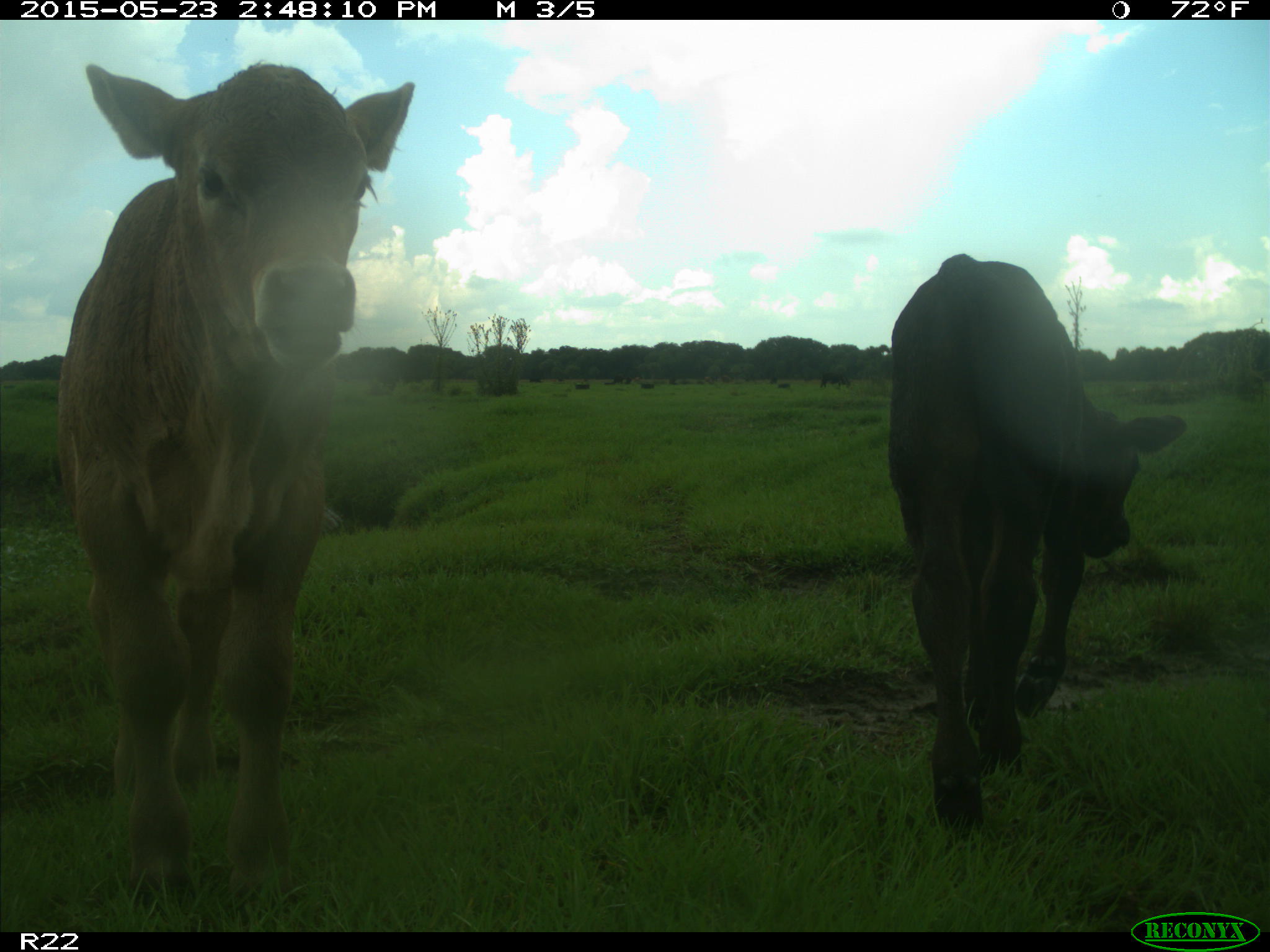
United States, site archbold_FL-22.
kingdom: Animalia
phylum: Chordata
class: Mammalia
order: Artiodactyla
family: Bovidae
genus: Bos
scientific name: Bos taurus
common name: domestic cow